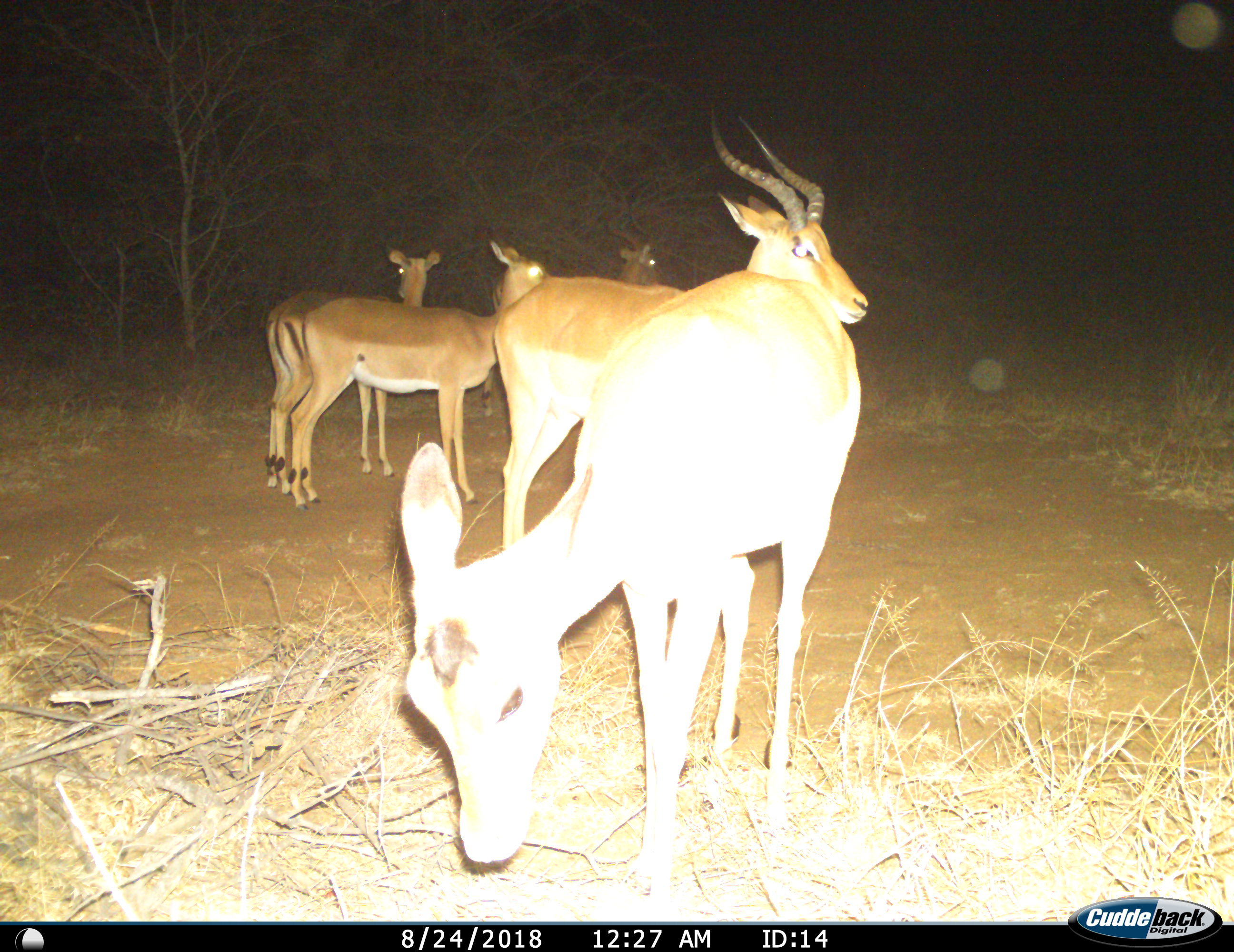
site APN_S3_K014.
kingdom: Animalia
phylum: Chordata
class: Mammalia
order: Artiodactyla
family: Bovidae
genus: Aepyceros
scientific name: Aepyceros melampus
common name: impala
Impala (Aepyceros melampus), count 5. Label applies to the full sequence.